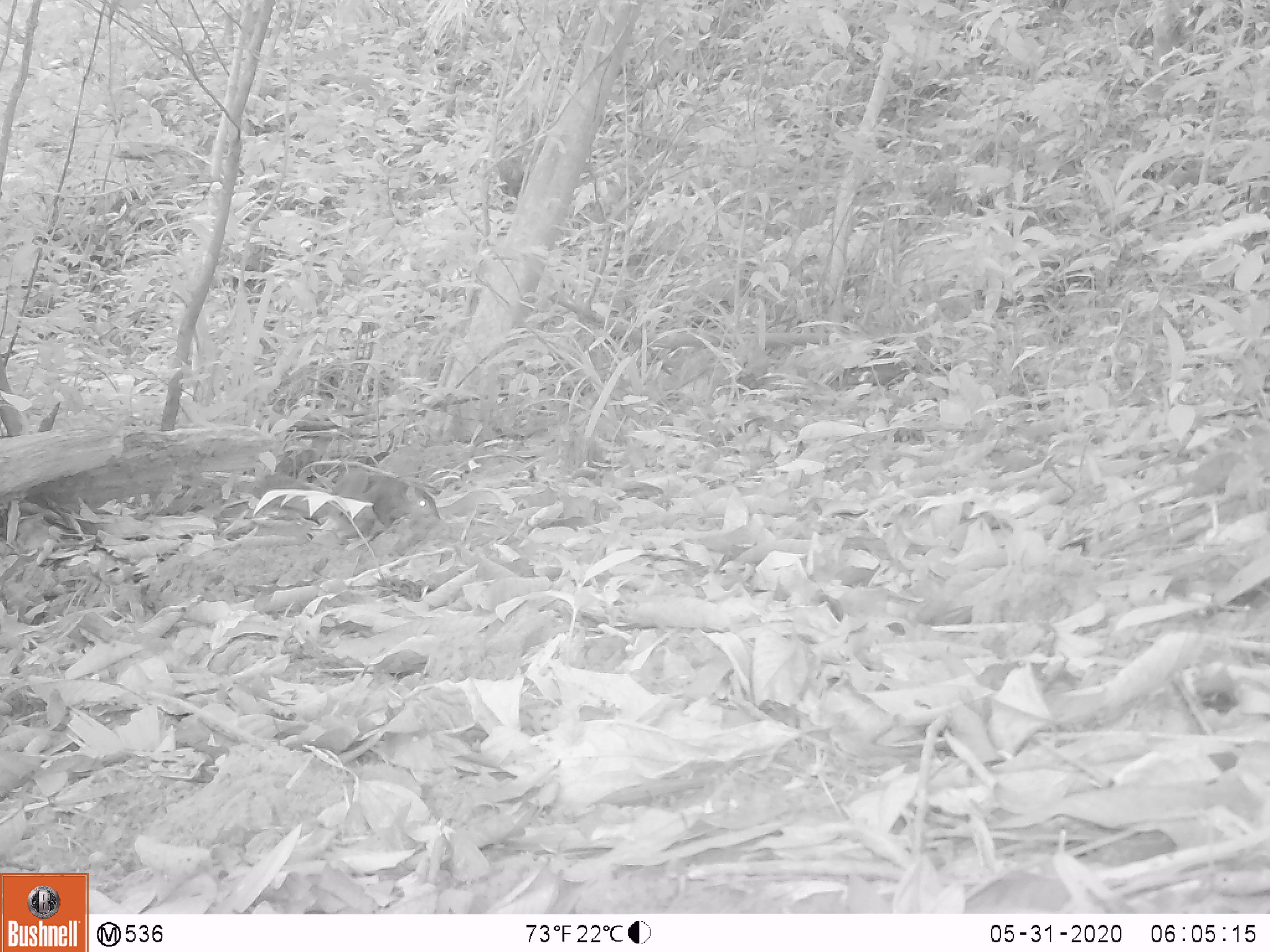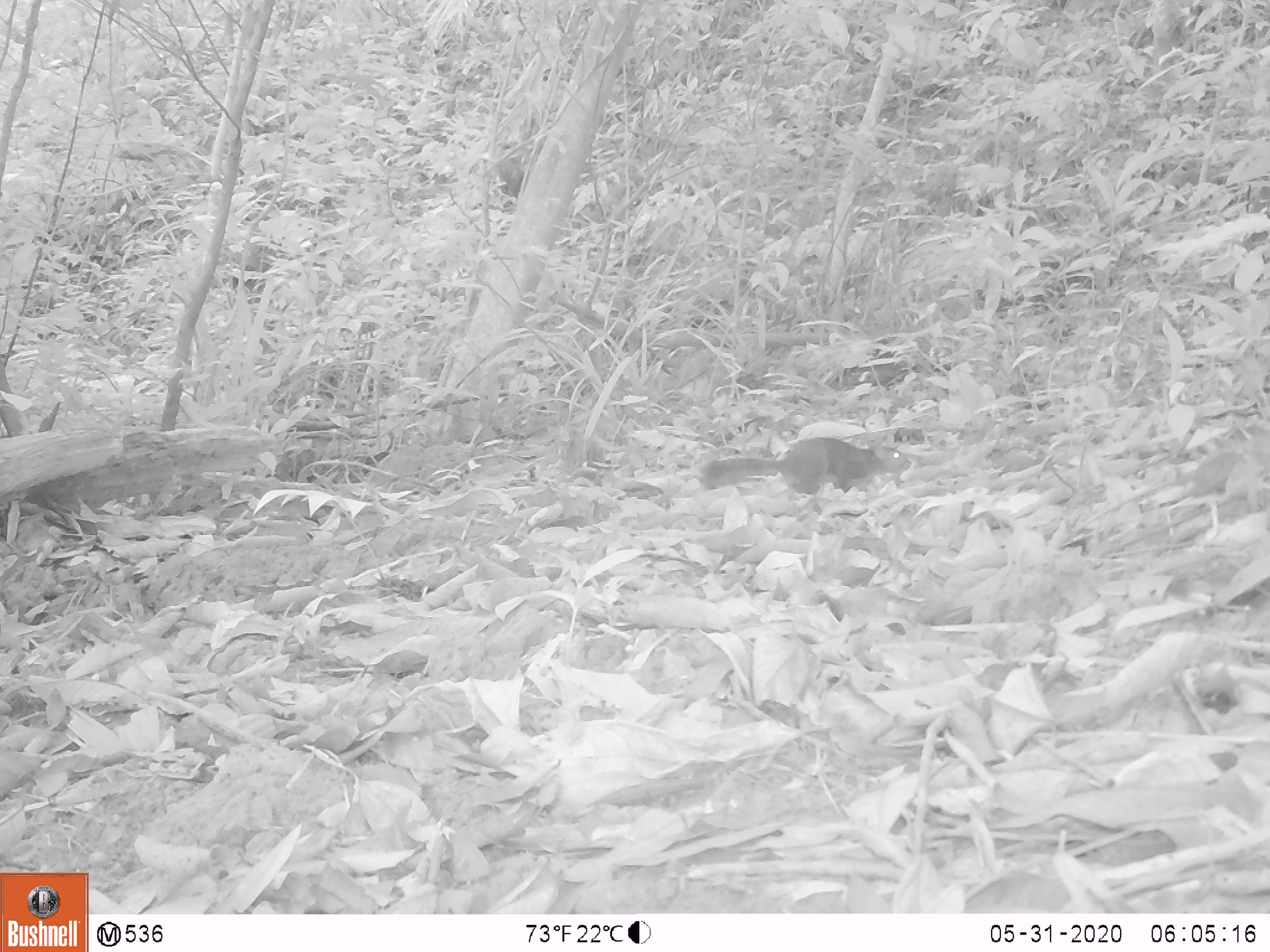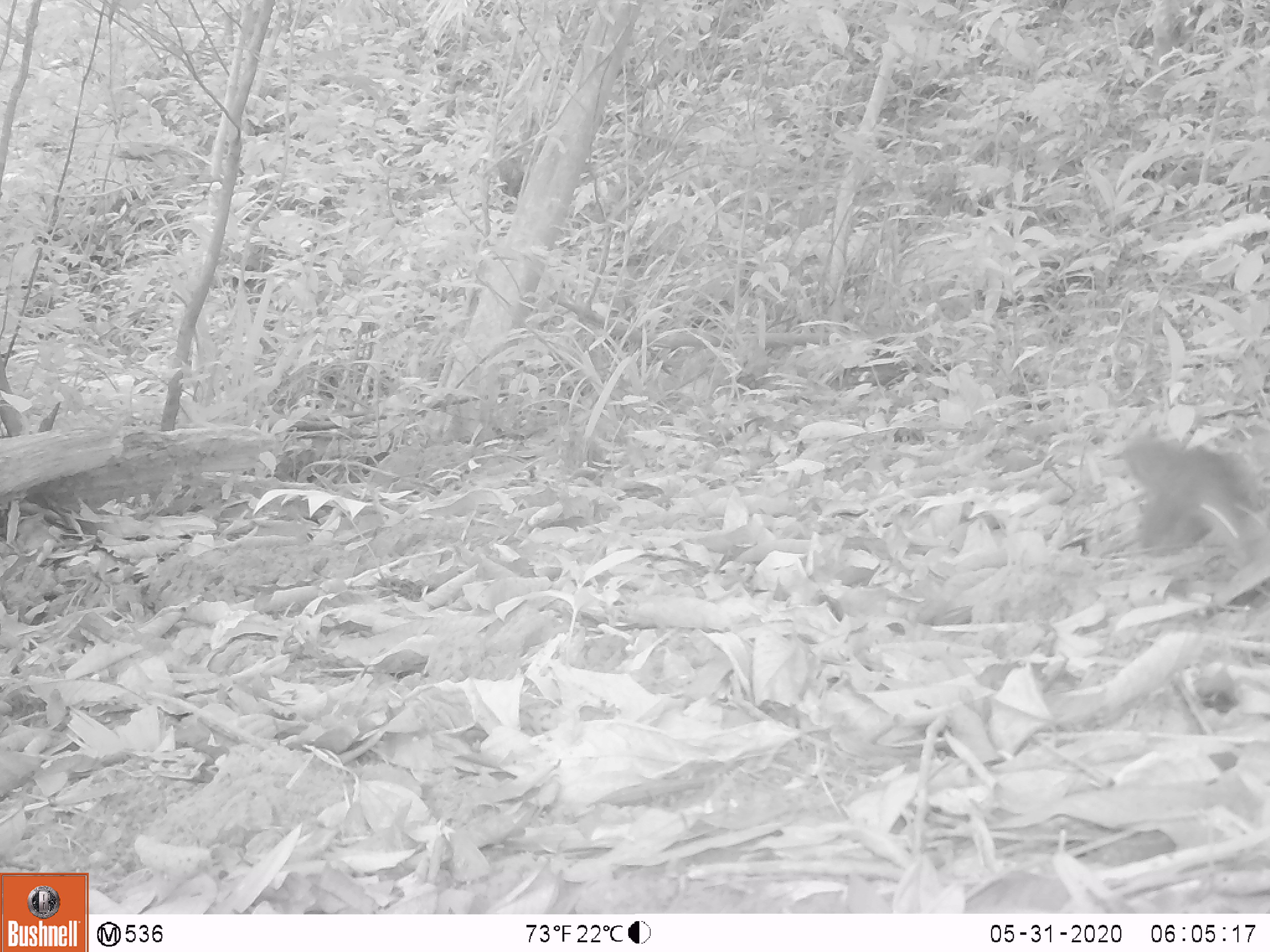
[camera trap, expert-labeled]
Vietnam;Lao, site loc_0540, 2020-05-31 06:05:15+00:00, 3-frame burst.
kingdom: Animalia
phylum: Chordata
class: Mammalia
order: Rodentia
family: Sciuridae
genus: Dremomys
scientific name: Dremomys rufigenis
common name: red-cheeked squirrel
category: red cheeked squirrel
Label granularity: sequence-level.